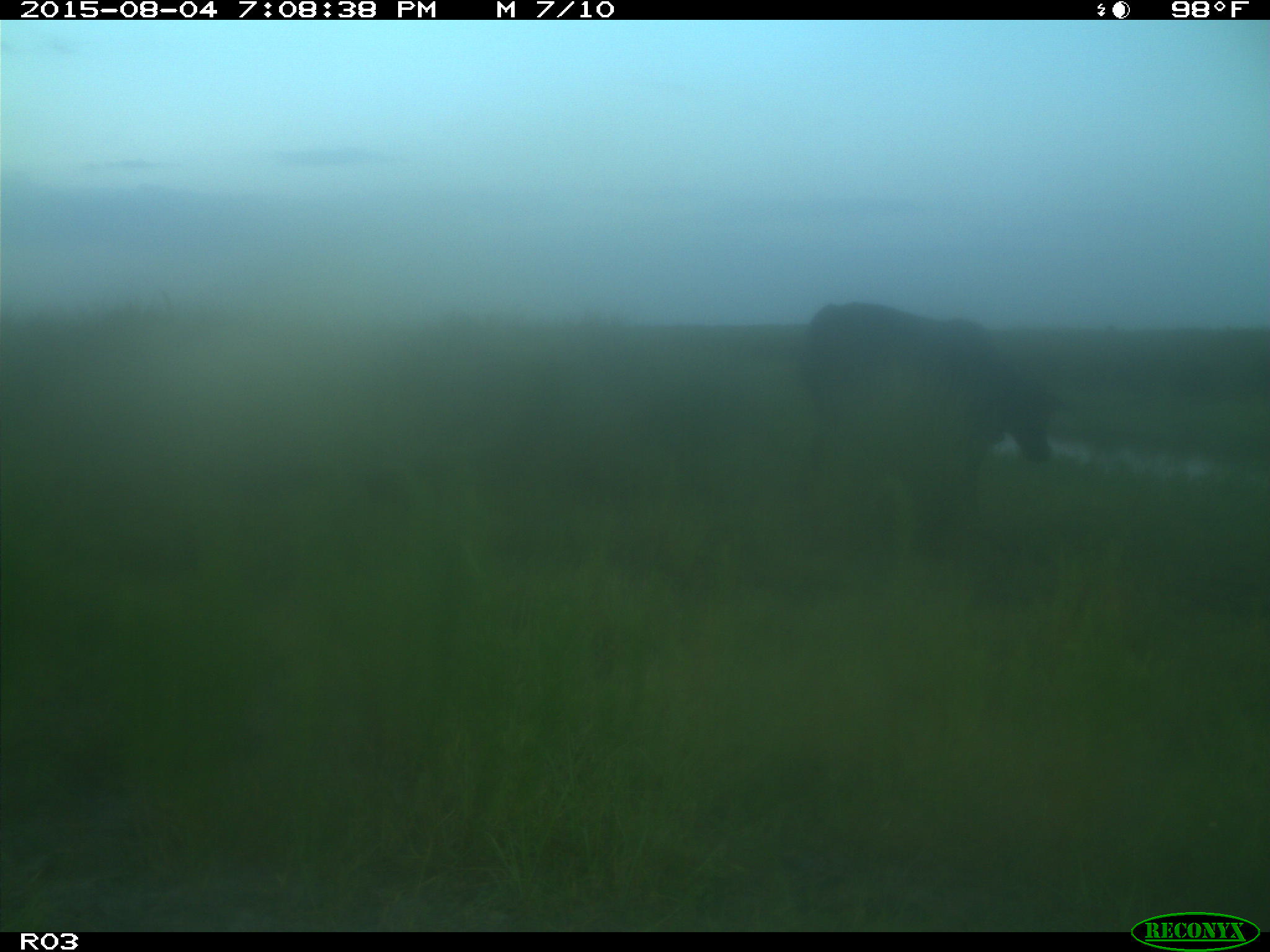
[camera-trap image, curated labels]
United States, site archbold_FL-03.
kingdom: Animalia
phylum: Chordata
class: Mammalia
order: Artiodactyla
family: Bovidae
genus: Bos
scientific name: Bos taurus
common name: domestic cow